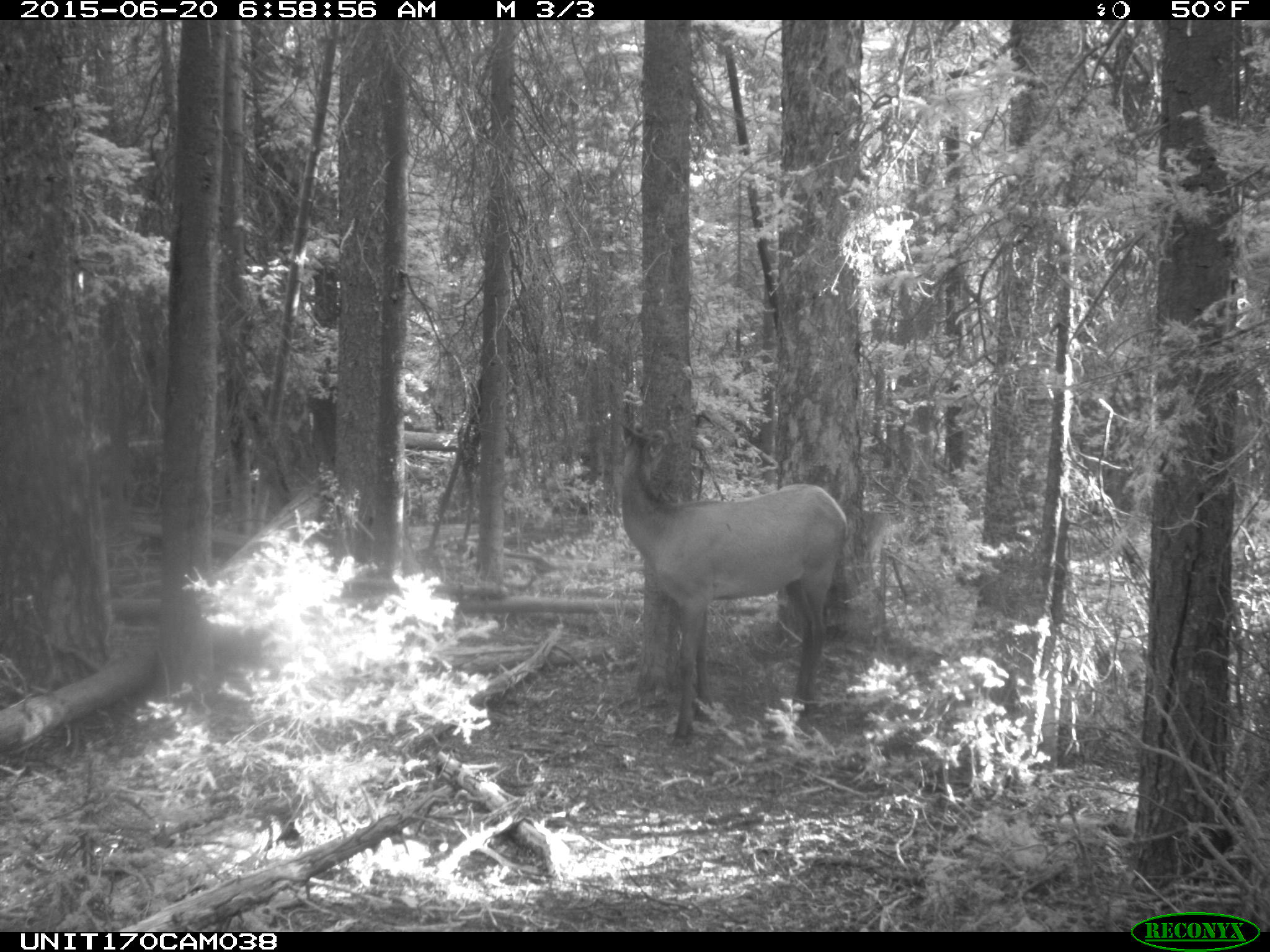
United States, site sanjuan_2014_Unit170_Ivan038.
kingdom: Animalia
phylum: Chordata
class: Mammalia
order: Artiodactyla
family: Cervidae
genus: Cervus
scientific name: Cervus elaphus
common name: red deer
Cervus elaphus (red deer).